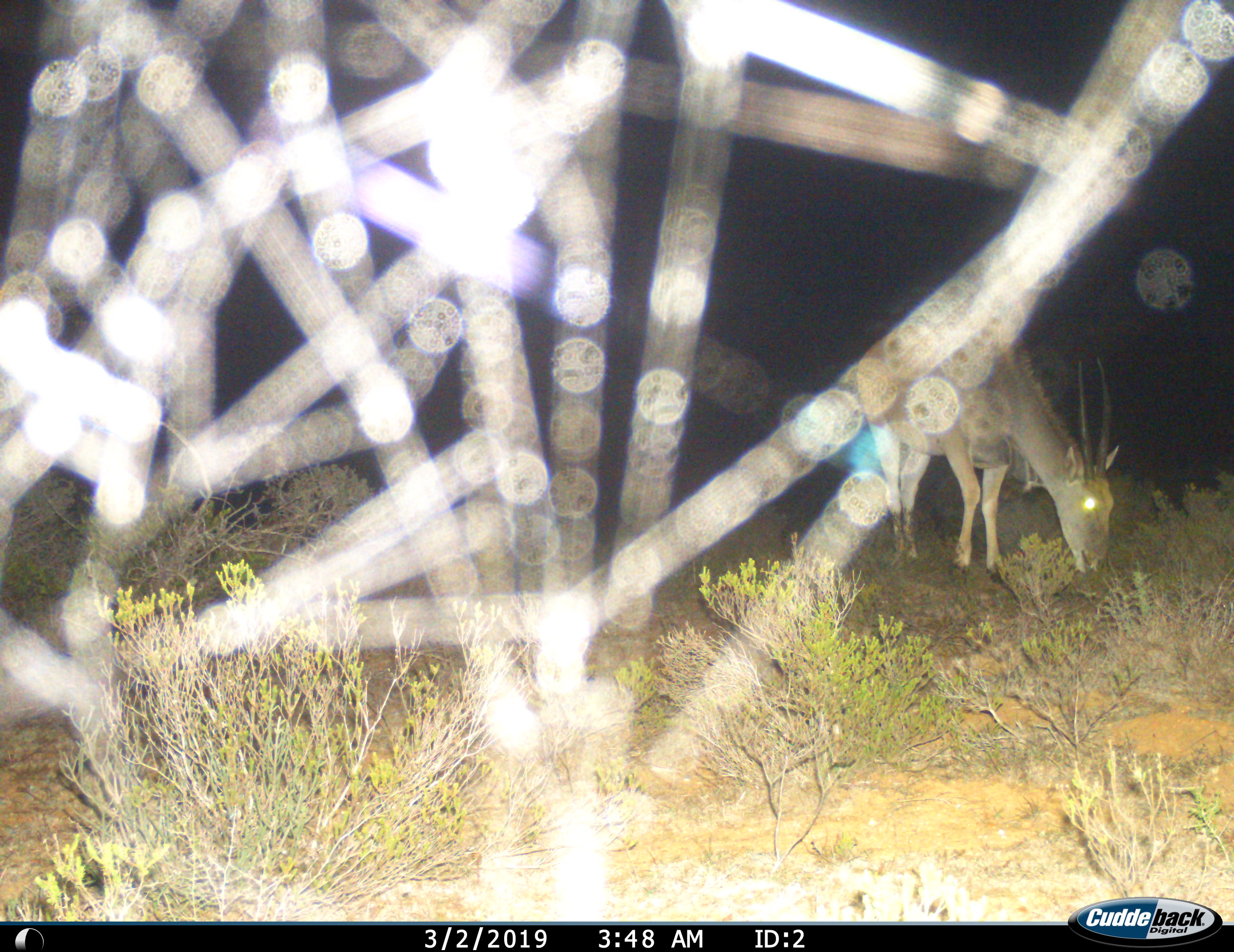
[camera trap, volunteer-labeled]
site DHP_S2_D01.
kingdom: Animalia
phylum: Chordata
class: Mammalia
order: Artiodactyla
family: Bovidae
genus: Tragelaphus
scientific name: Tragelaphus oryx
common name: eland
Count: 1.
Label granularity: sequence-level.